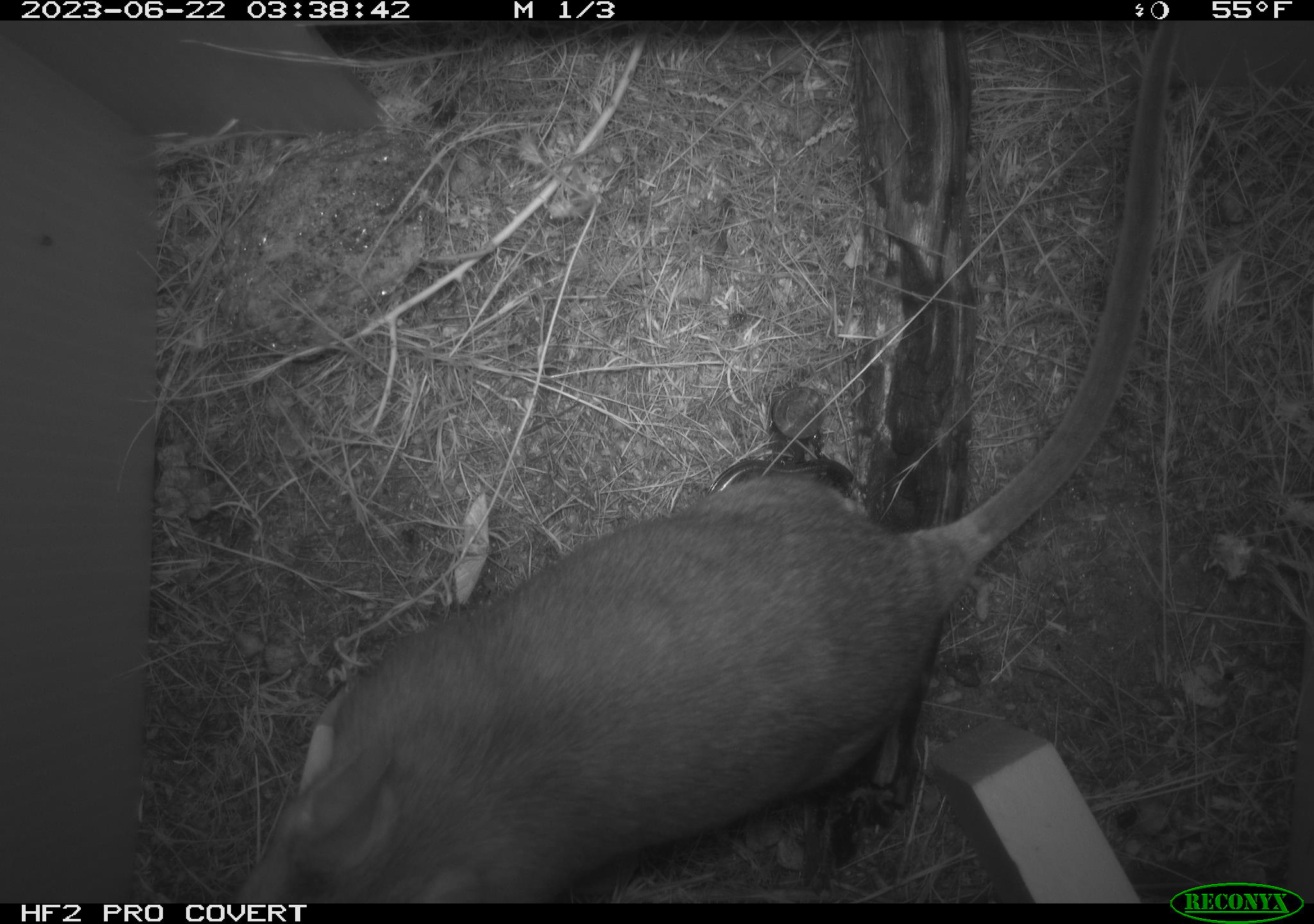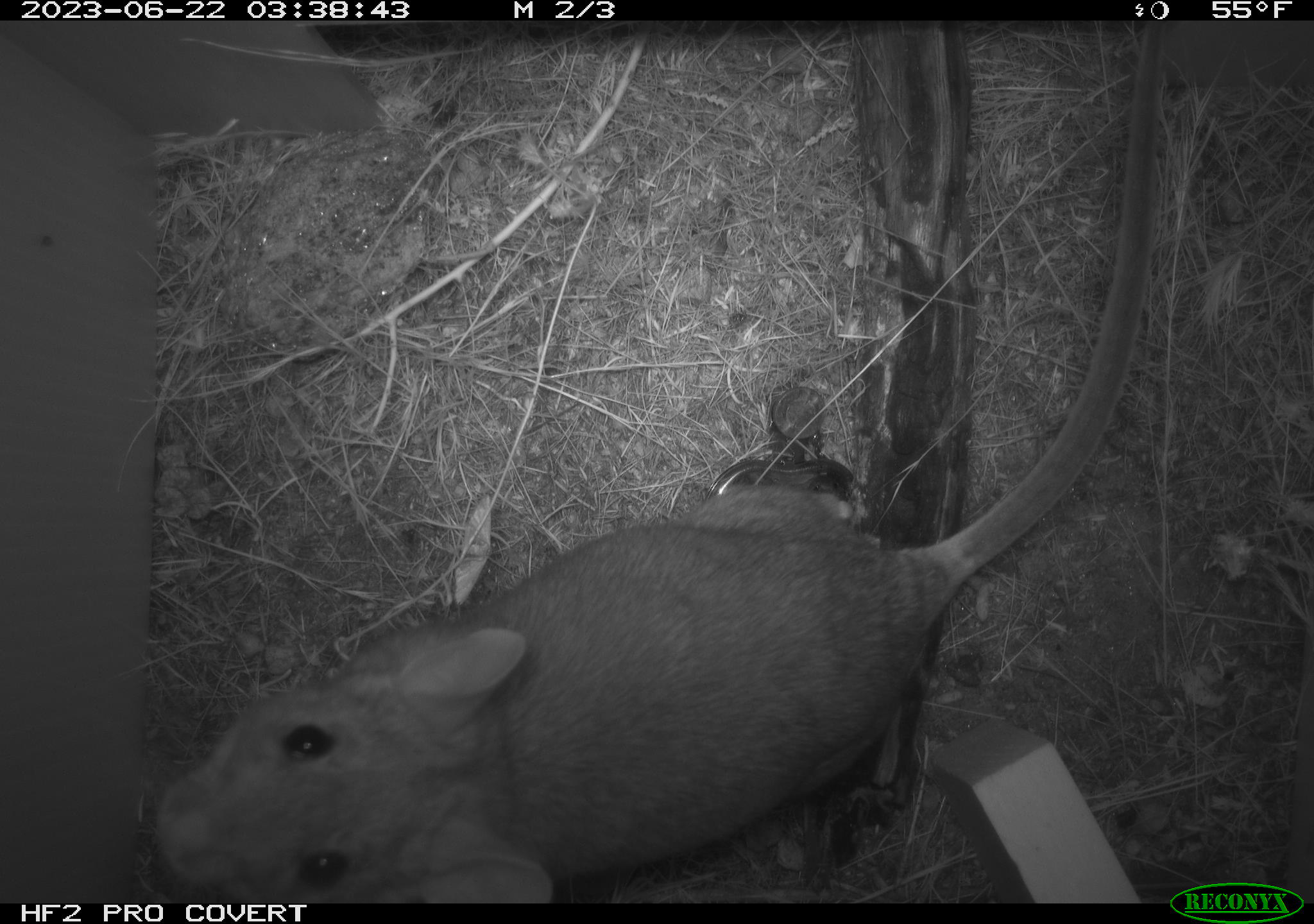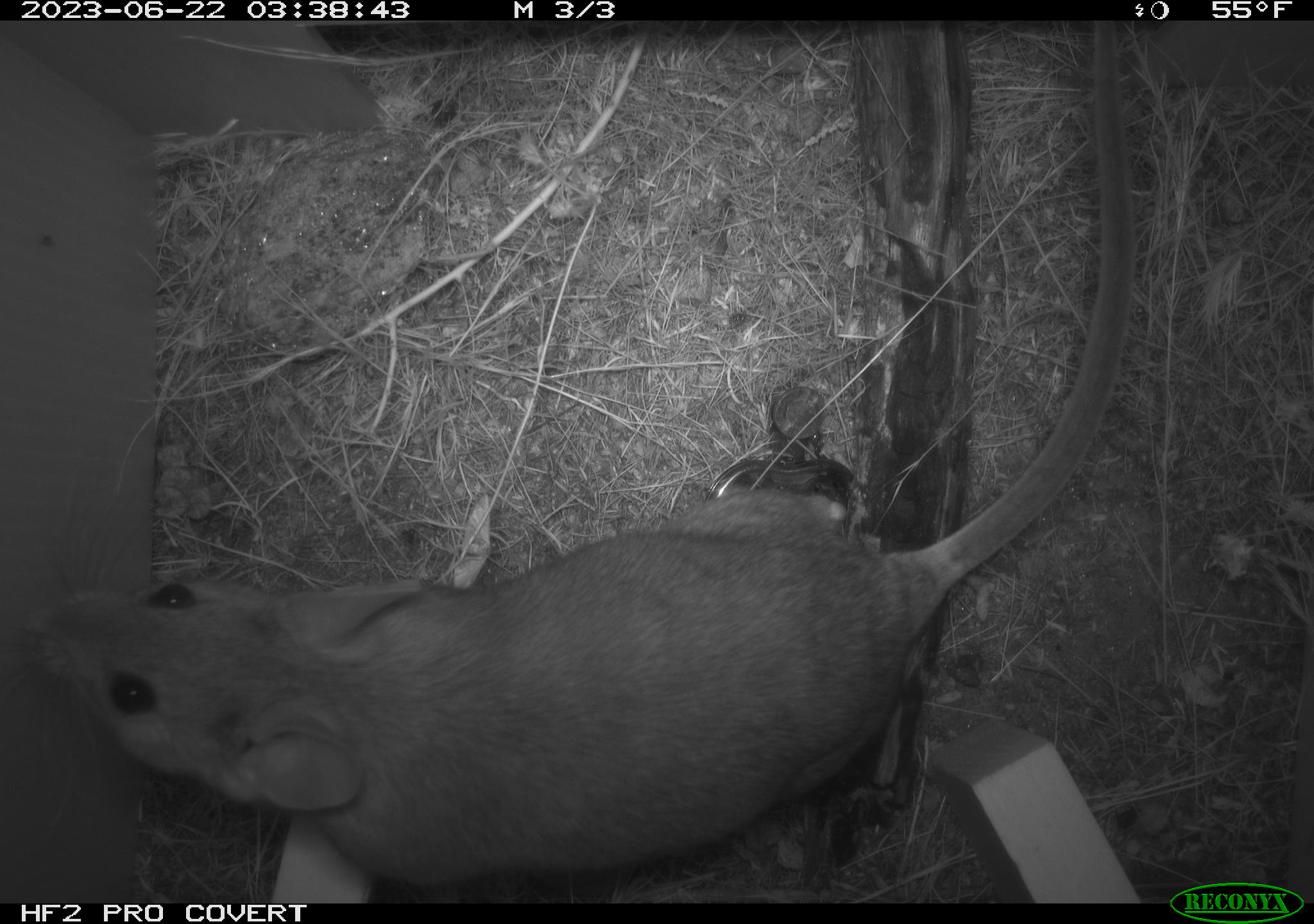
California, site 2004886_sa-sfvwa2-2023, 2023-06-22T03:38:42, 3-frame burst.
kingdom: Animalia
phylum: Chordata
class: Mammalia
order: Rodentia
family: Cricetidae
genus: Neotoma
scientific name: Neotoma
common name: pack rat or woodrat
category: neotoma species